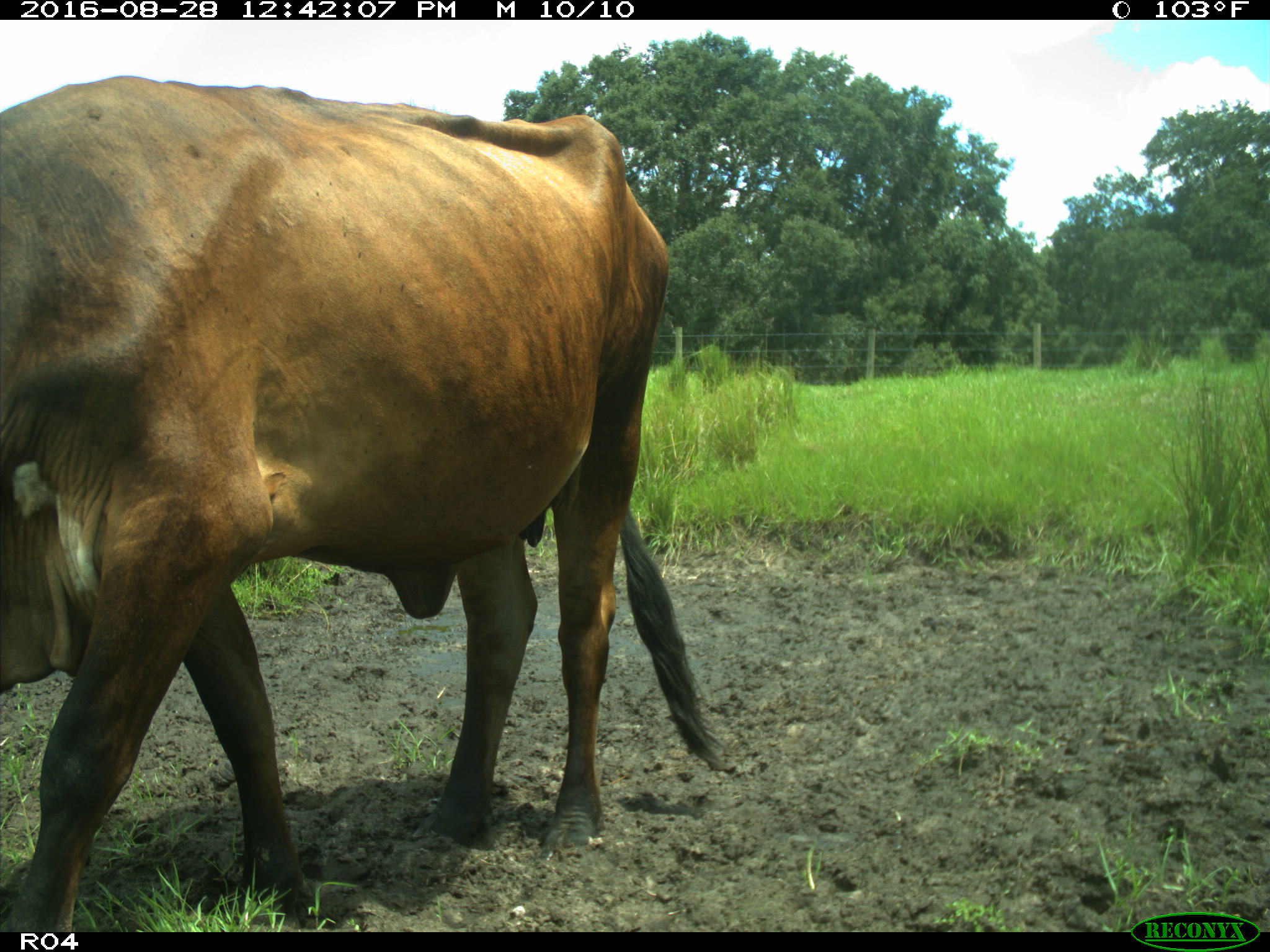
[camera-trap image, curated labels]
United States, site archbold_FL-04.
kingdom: Animalia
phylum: Chordata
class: Mammalia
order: Artiodactyla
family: Bovidae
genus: Bos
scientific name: Bos taurus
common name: domestic cow